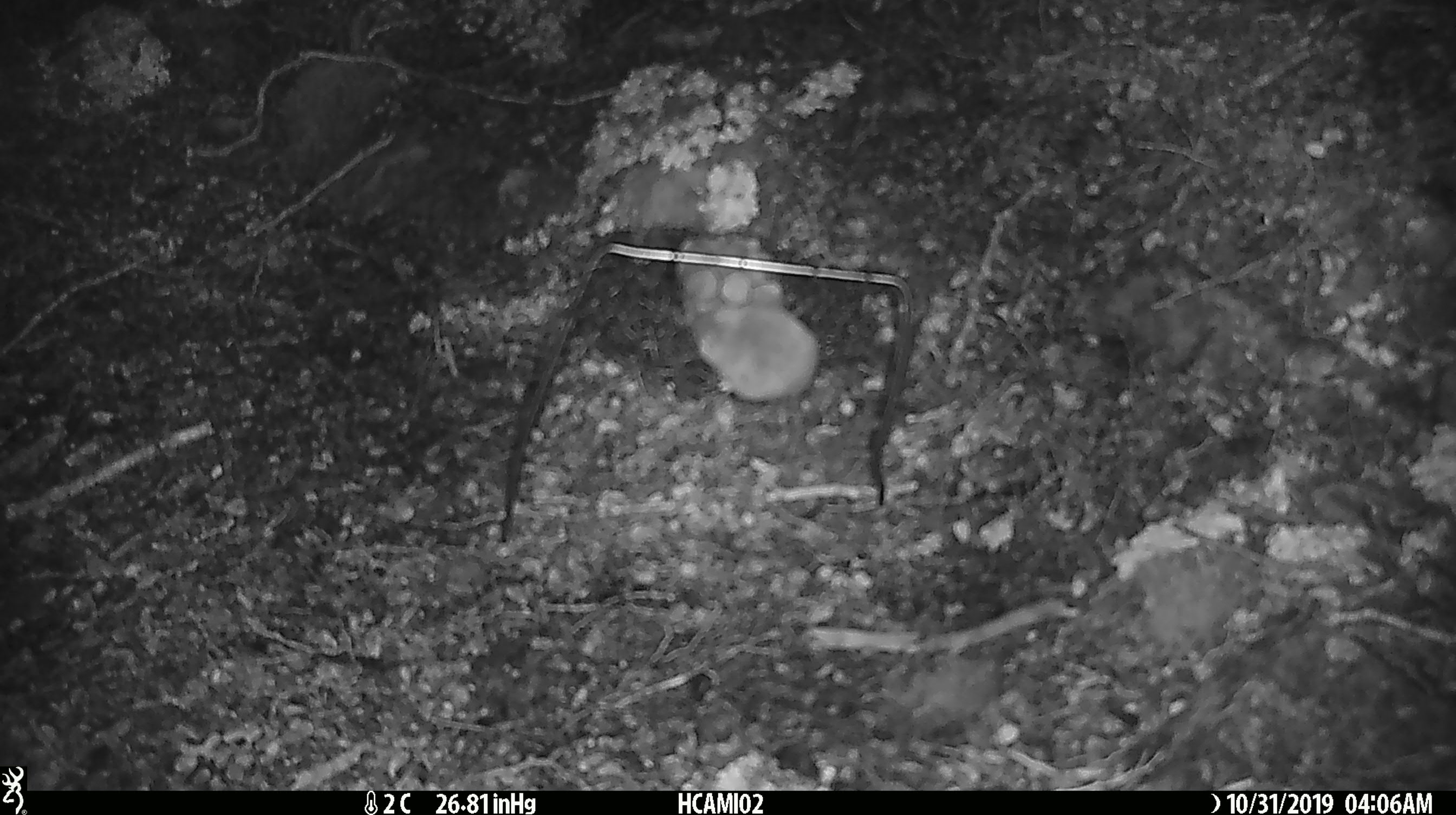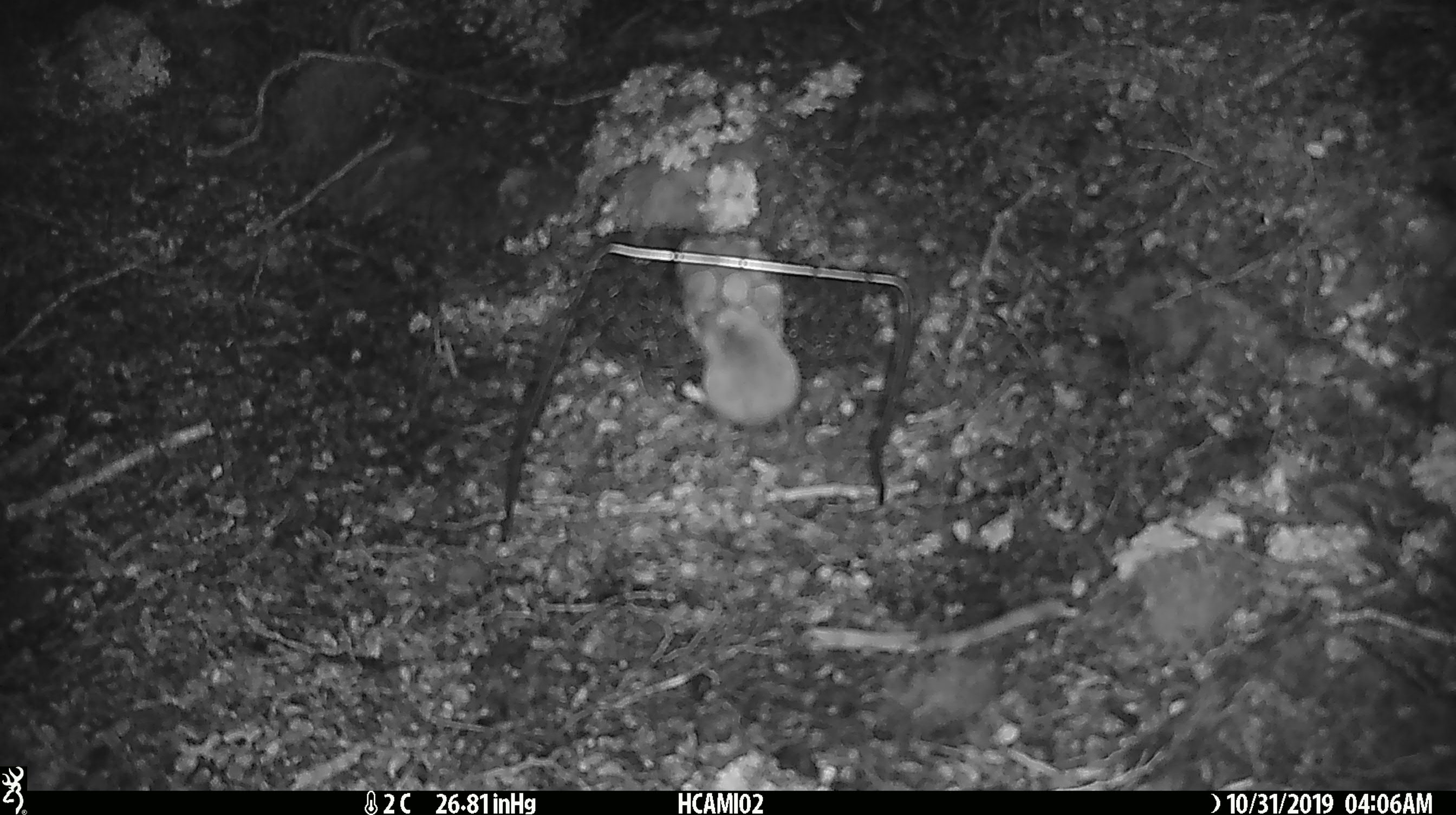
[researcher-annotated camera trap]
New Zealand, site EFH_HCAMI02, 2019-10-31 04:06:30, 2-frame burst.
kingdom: Animalia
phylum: Chordata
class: Mammalia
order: Rodentia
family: Muridae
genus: Mus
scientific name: Mus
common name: mouse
Mouse (Mus).